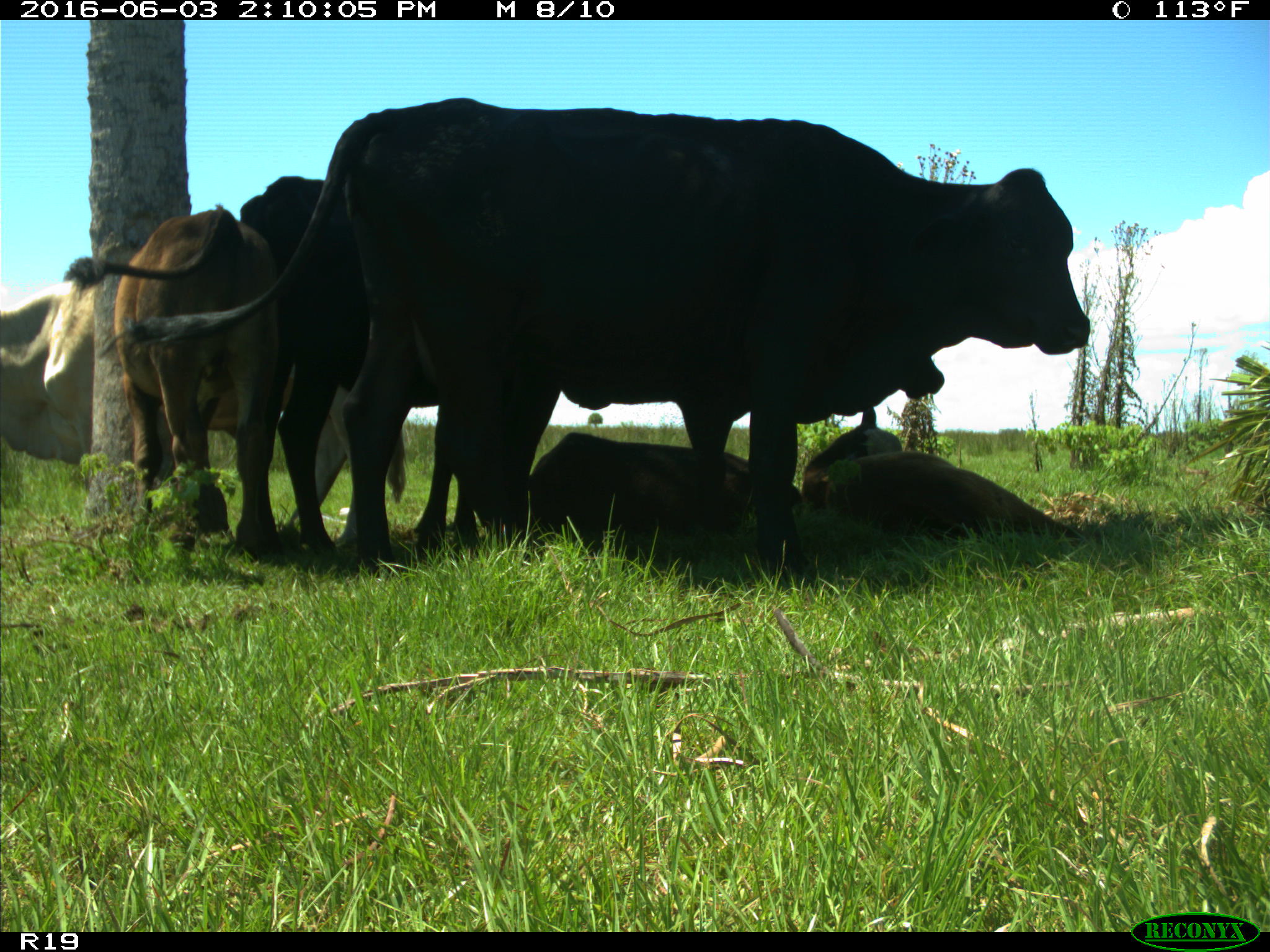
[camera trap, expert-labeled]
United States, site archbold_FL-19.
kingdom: Animalia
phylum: Chordata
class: Mammalia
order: Artiodactyla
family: Bovidae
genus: Bos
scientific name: Bos taurus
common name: domestic cow